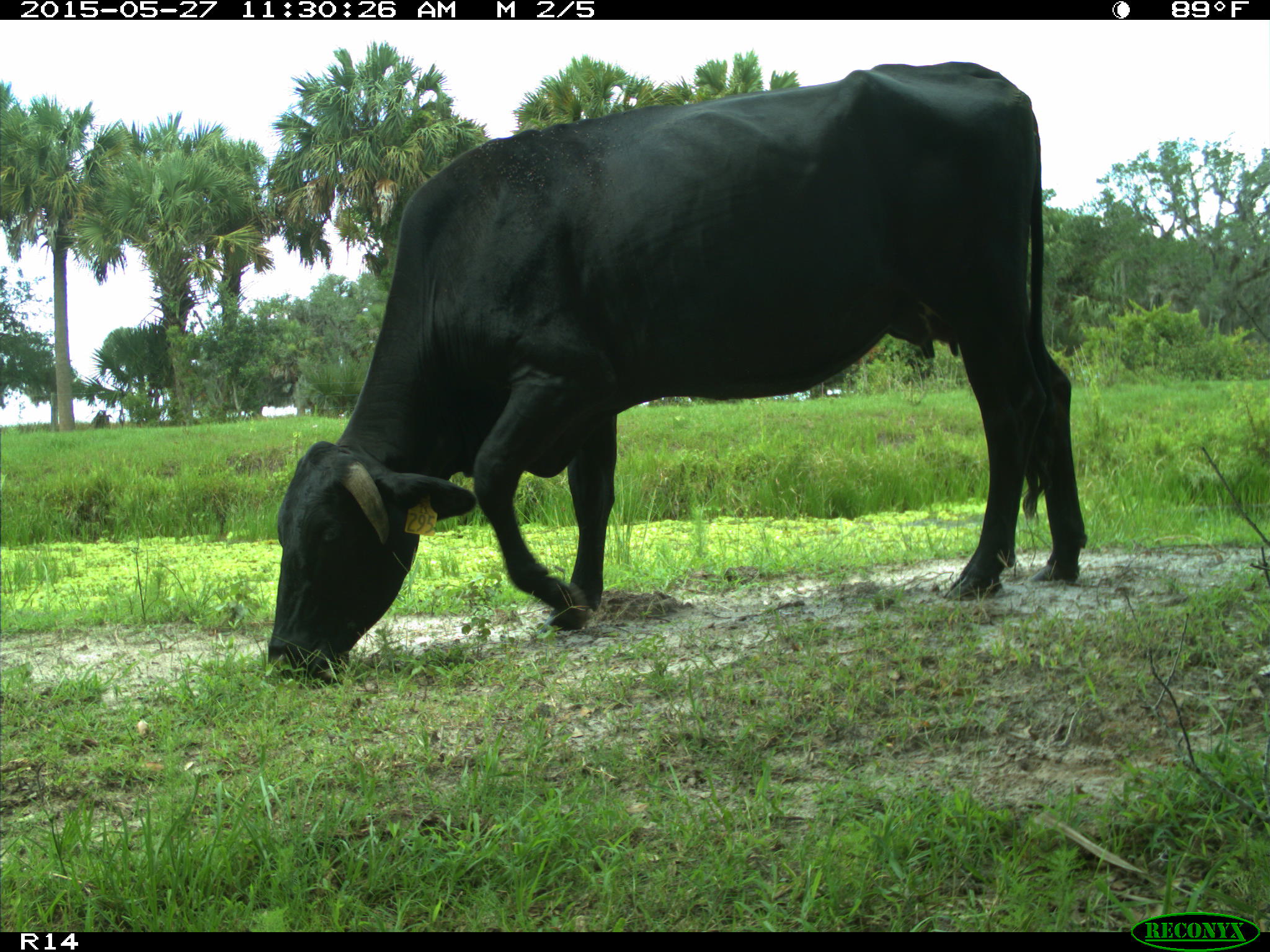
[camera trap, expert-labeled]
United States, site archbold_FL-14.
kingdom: Animalia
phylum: Chordata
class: Mammalia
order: Artiodactyla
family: Bovidae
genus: Bos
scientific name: Bos taurus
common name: domestic cow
Bos taurus (domestic cow).